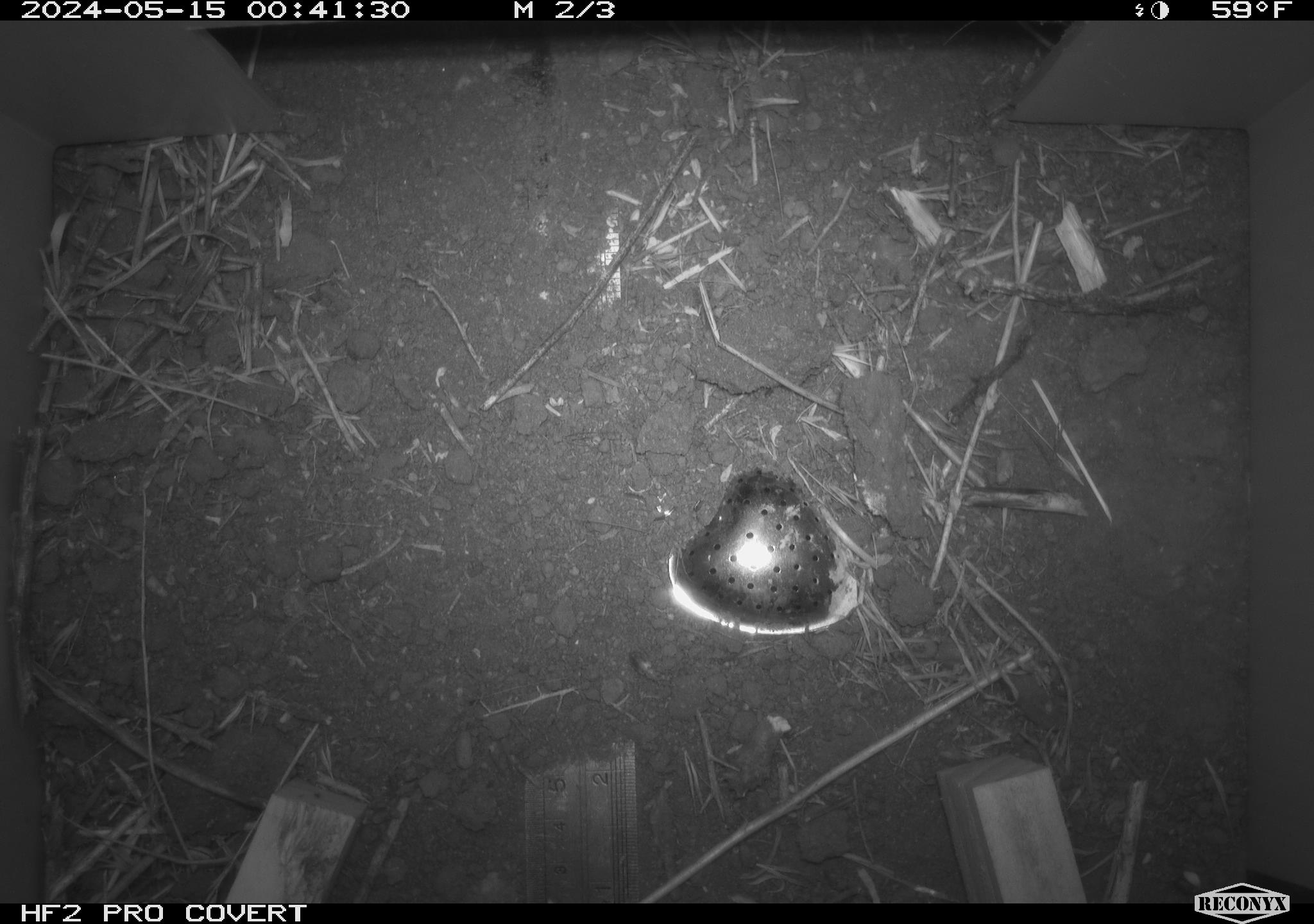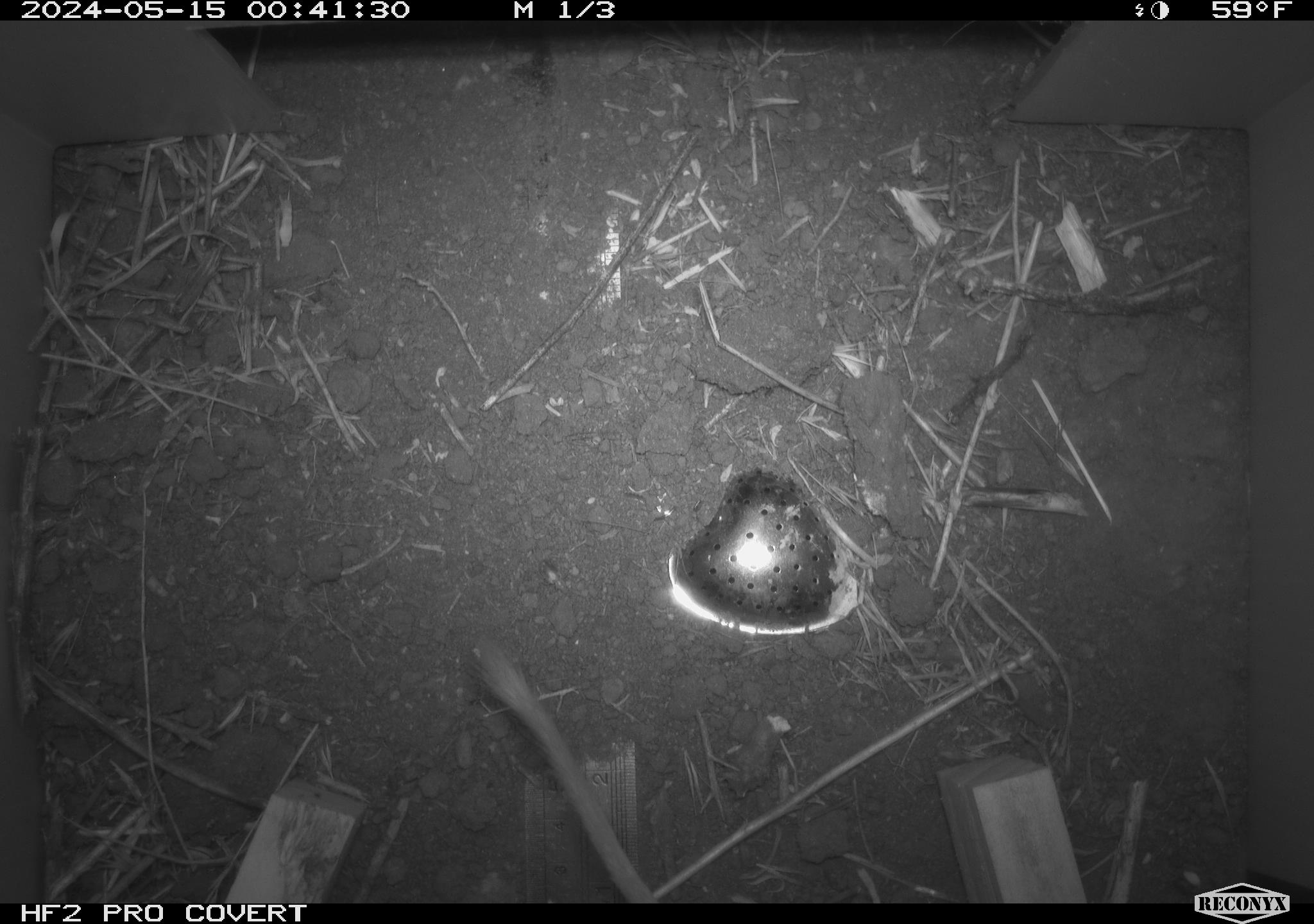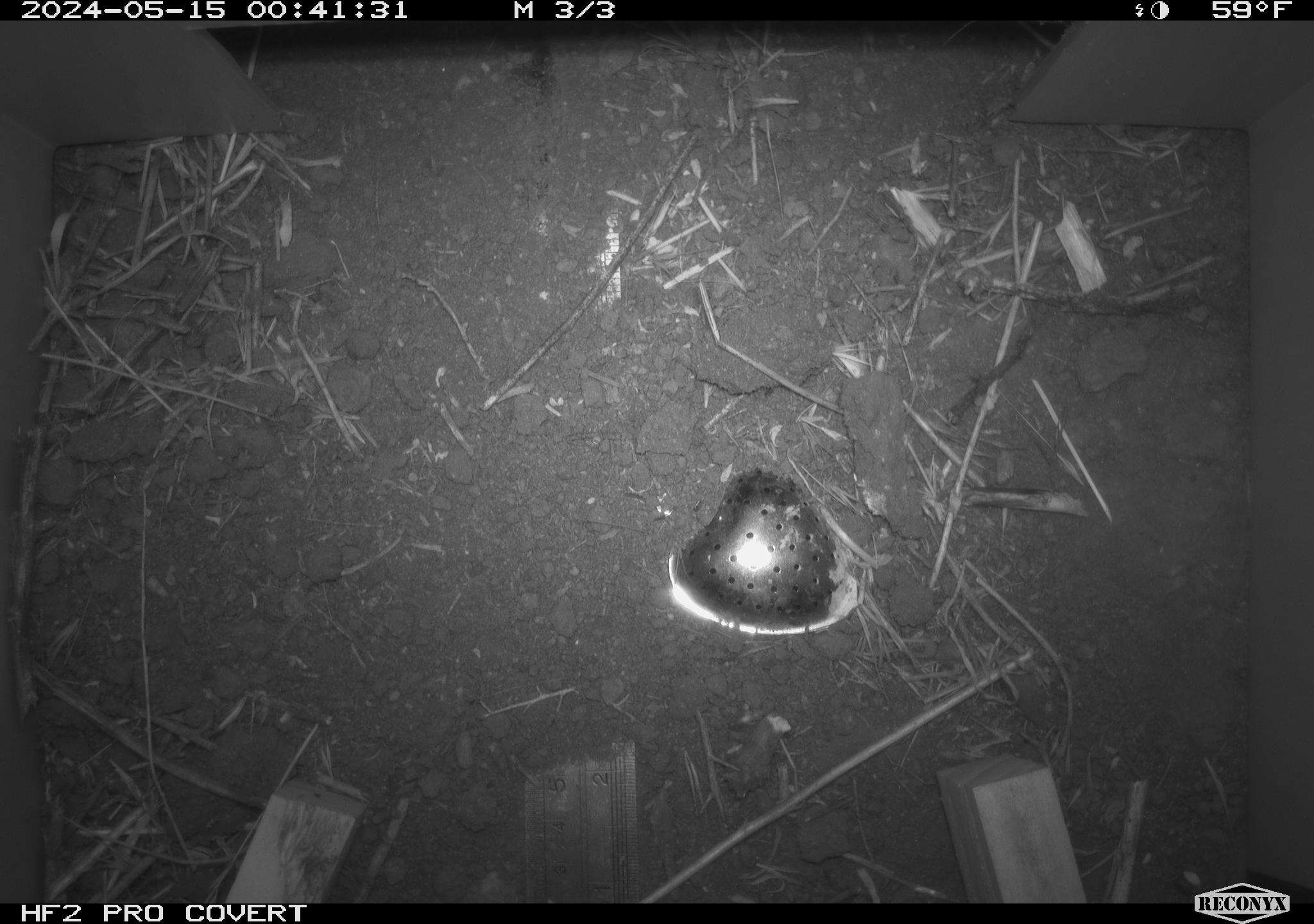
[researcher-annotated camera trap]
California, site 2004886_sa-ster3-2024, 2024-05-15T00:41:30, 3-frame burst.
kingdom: Animalia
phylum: Chordata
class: Mammalia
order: Rodentia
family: Heteromyidae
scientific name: Heteromyidae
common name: kangaroo rats and pocket mice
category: heteromyidae family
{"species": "heteromyidae family (kangaroo rats and pocket mice) (Heteromyidae)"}